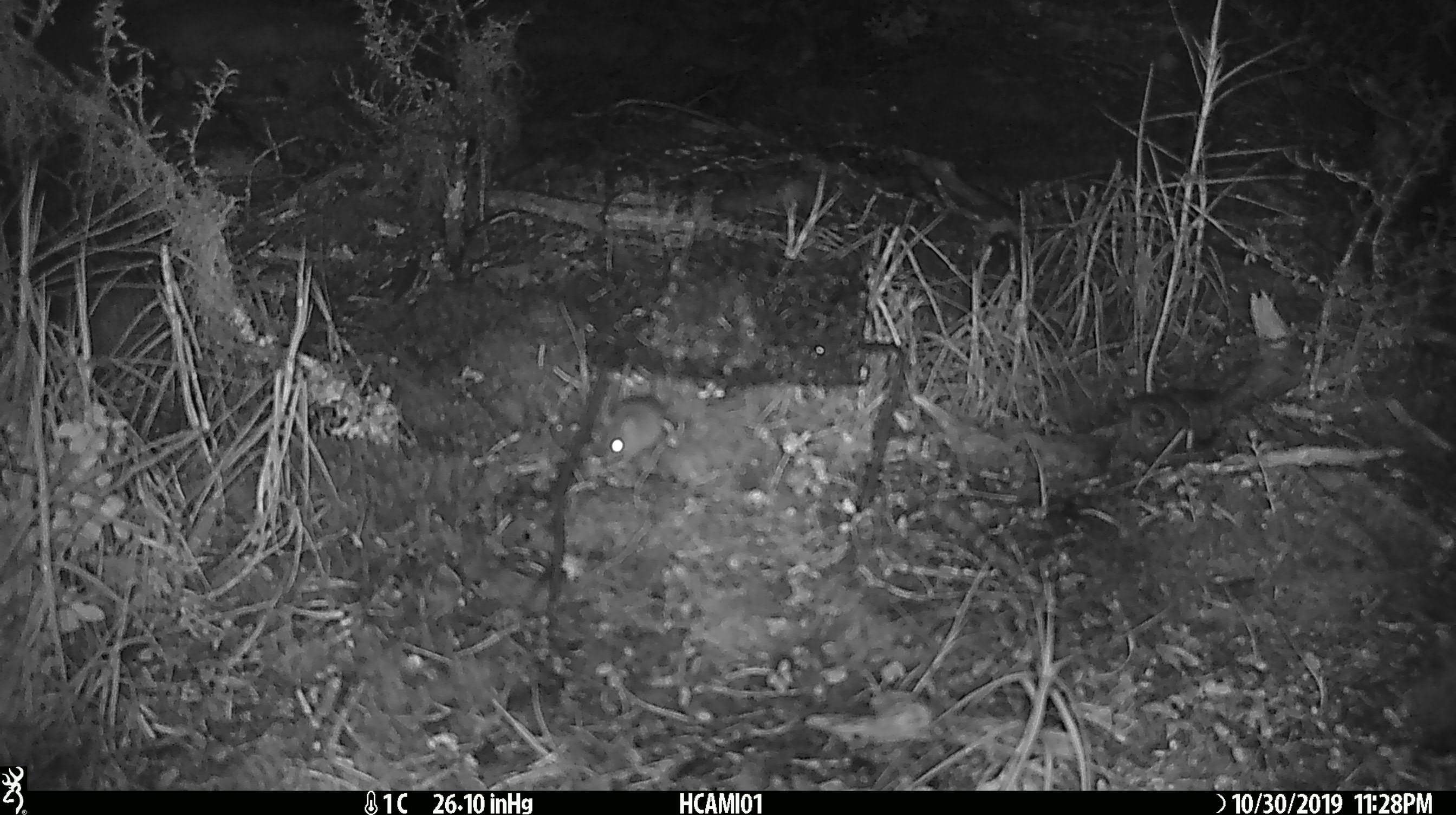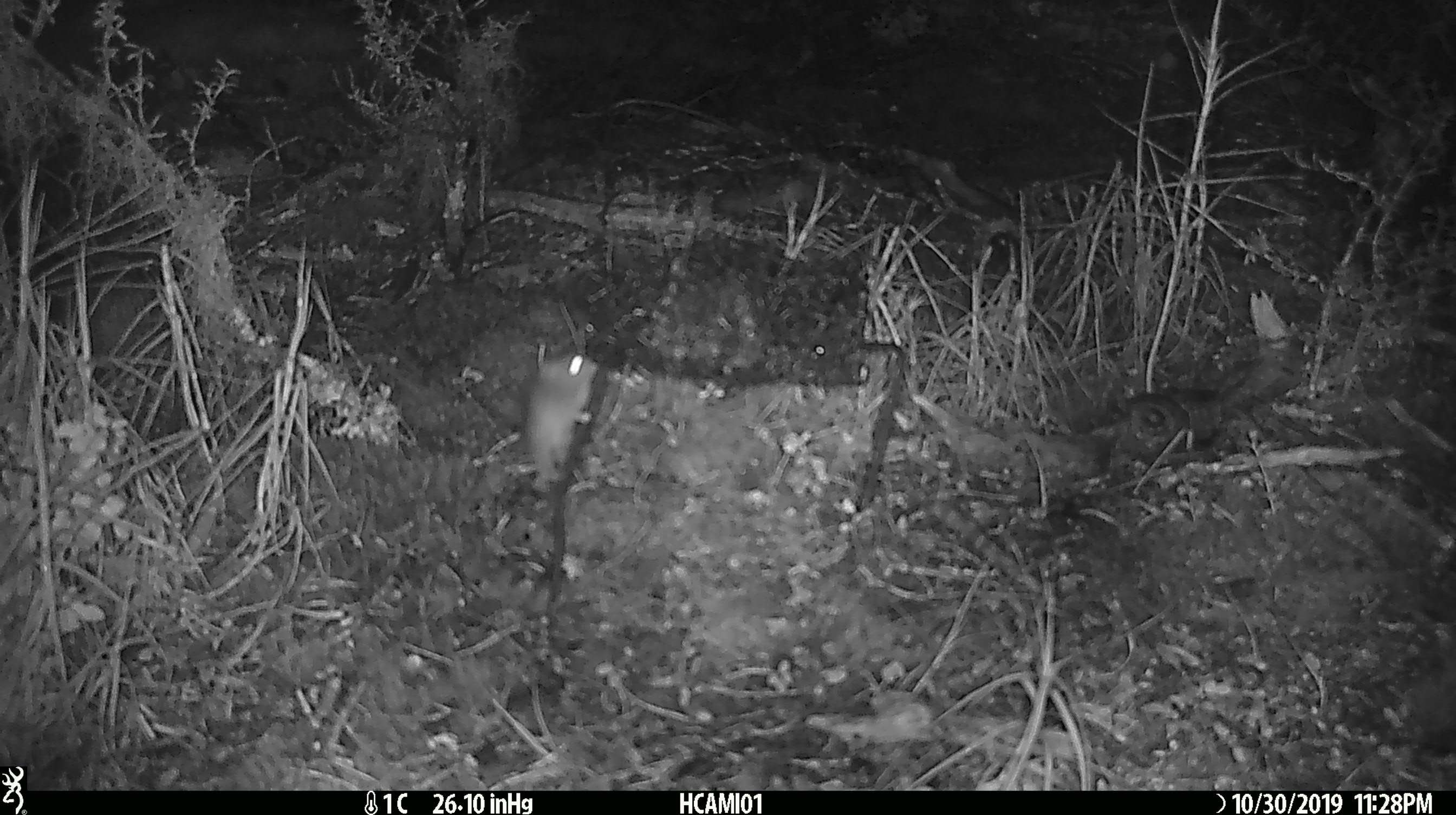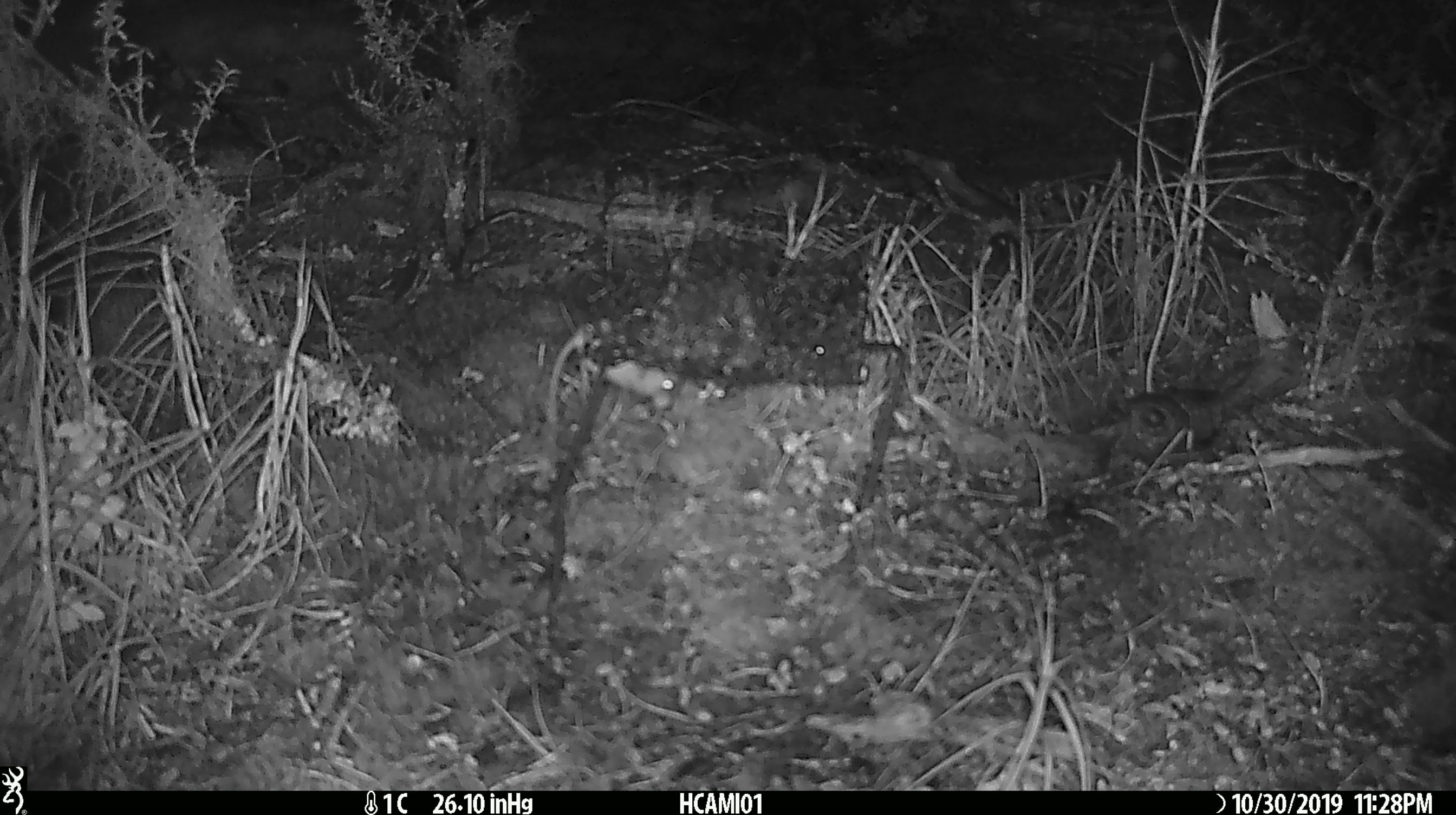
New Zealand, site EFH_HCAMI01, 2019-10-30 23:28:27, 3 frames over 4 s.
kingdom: Animalia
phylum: Chordata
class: Mammalia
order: Rodentia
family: Muridae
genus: Mus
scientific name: Mus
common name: mouse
Mouse (Mus).